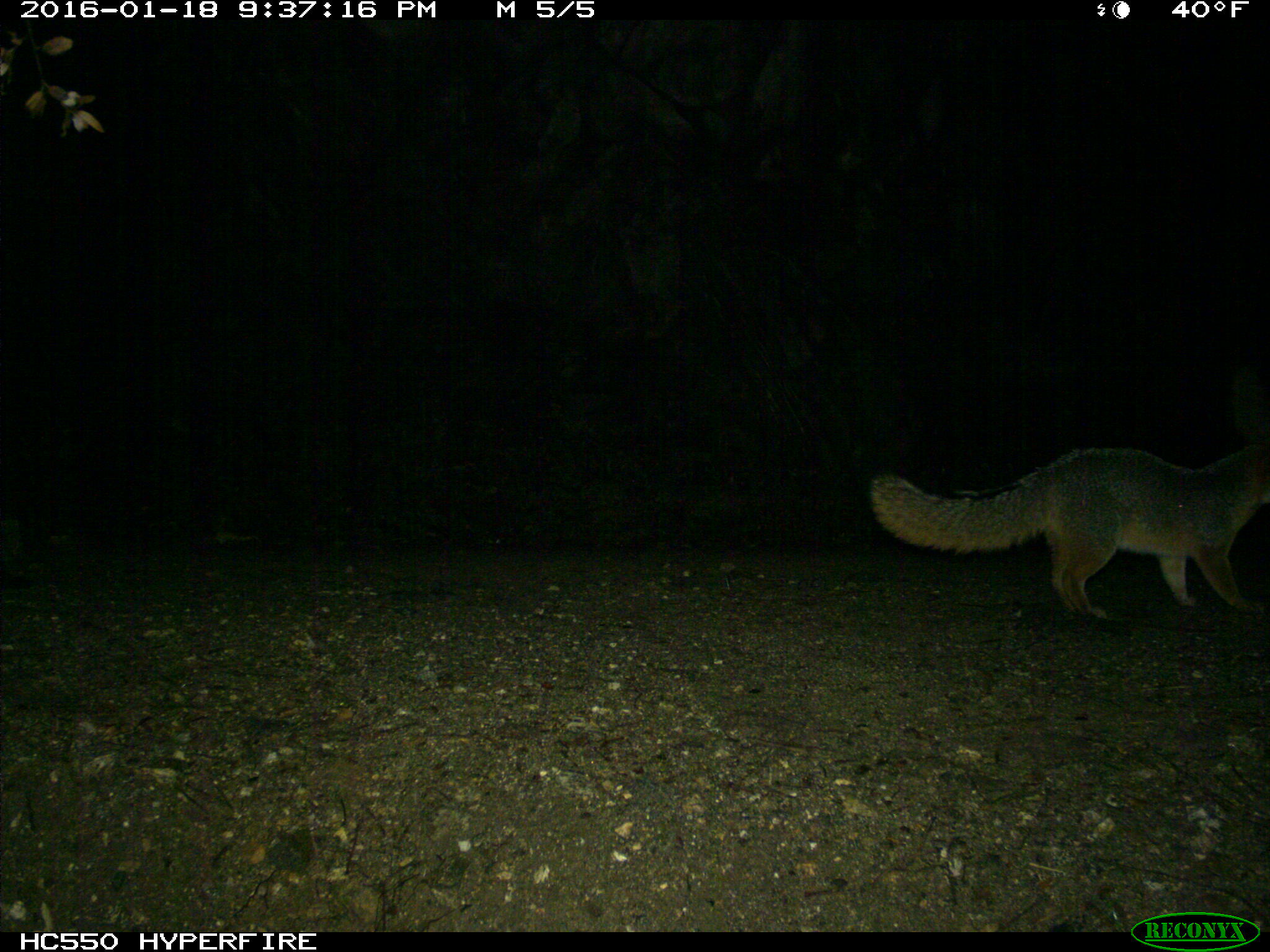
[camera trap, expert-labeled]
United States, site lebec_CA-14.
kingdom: Animalia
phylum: Chordata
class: Mammalia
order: Carnivora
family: Canidae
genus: Urocyon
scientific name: Urocyon cinereoargenteus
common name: gray fox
Urocyon cinereoargenteus (gray fox).